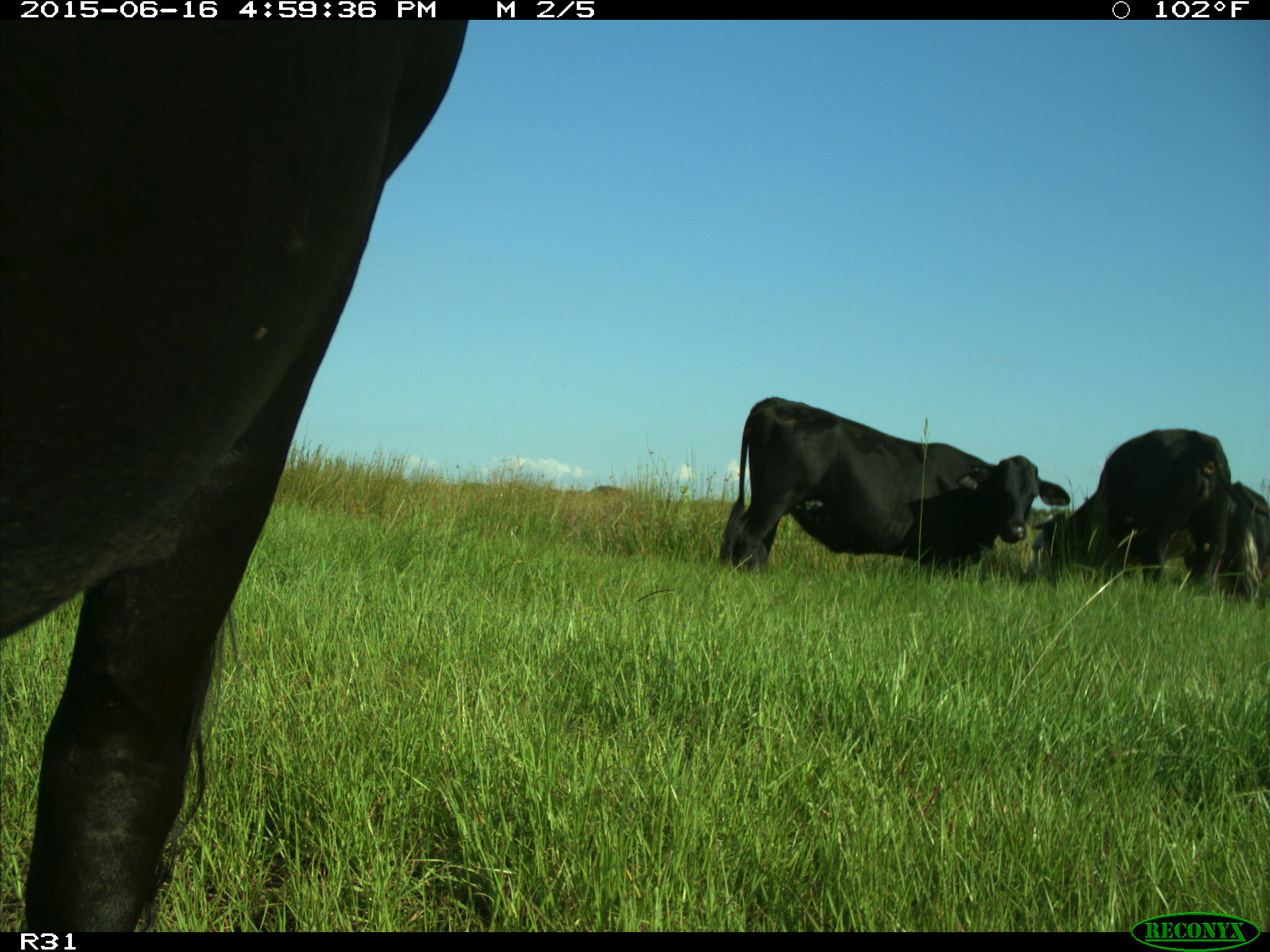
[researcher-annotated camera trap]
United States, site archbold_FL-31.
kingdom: Animalia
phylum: Chordata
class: Mammalia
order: Artiodactyla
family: Bovidae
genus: Bos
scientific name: Bos taurus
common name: domestic cow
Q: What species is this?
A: Bos taurus (domestic cow).